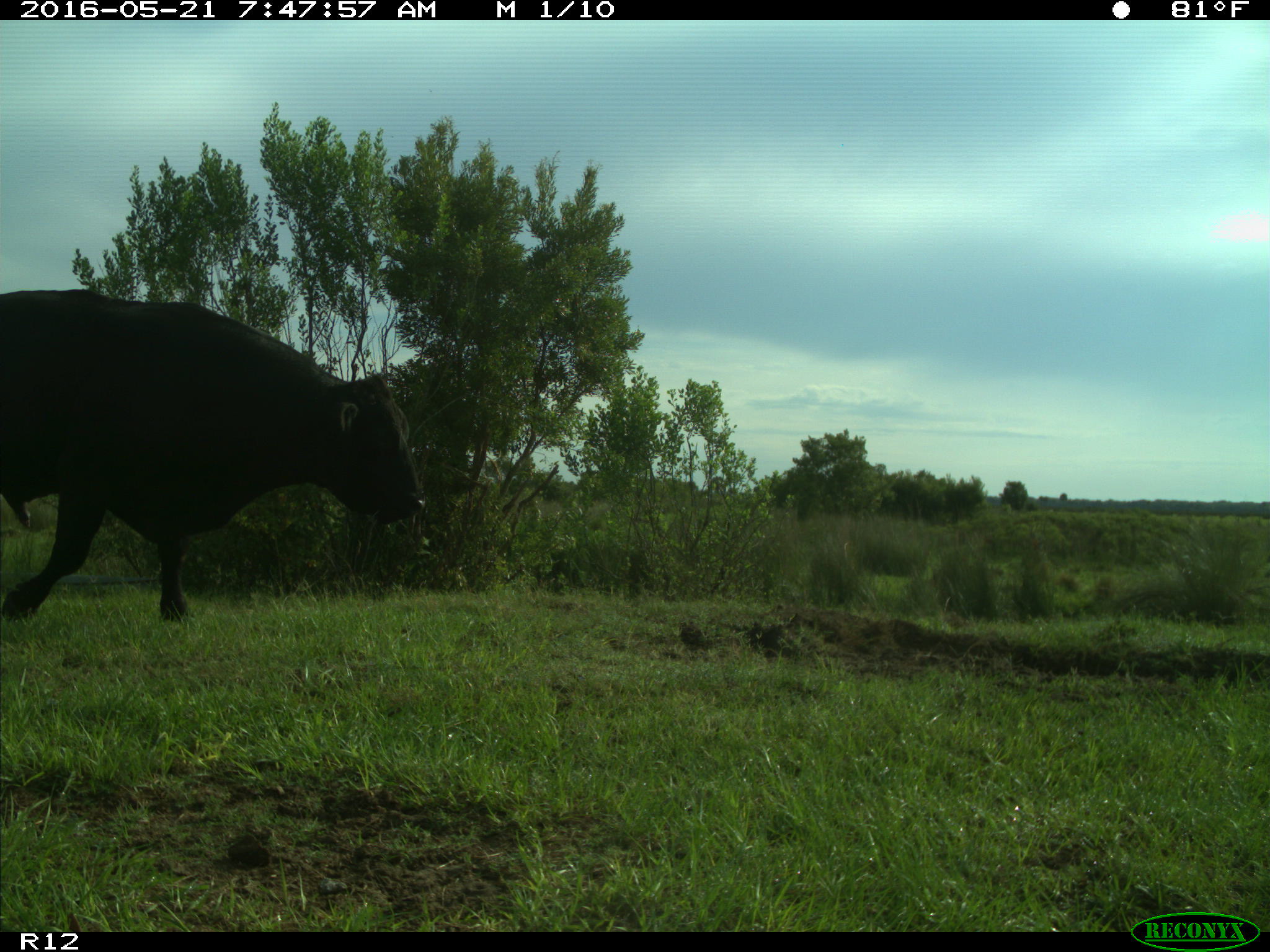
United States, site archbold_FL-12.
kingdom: Animalia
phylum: Chordata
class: Mammalia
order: Artiodactyla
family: Bovidae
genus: Bos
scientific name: Bos taurus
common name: domestic cow